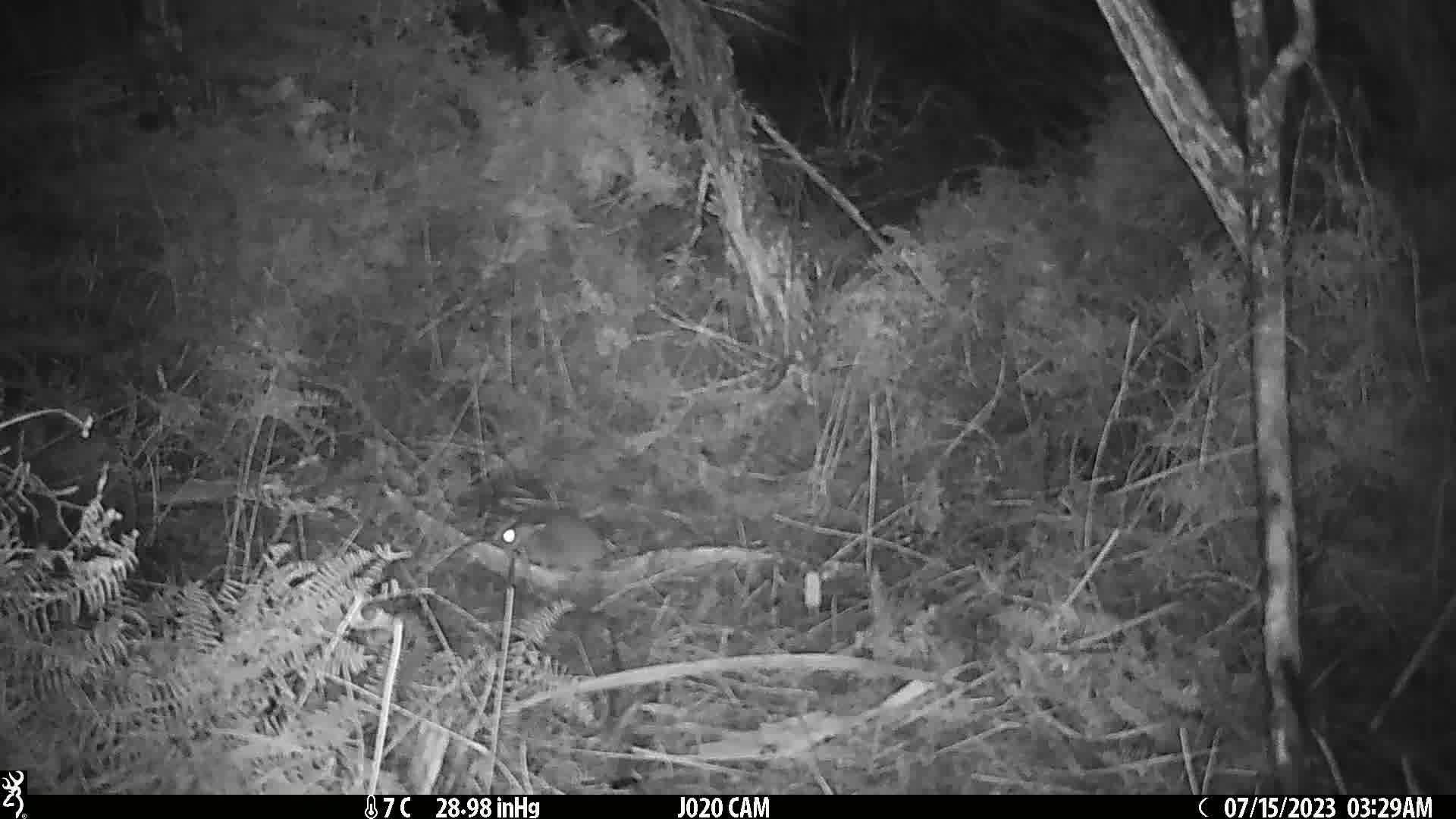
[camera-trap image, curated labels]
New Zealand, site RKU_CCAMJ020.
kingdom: Animalia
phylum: Chordata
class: Mammalia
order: Rodentia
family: Muridae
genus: Rattus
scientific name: Rattus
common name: rat